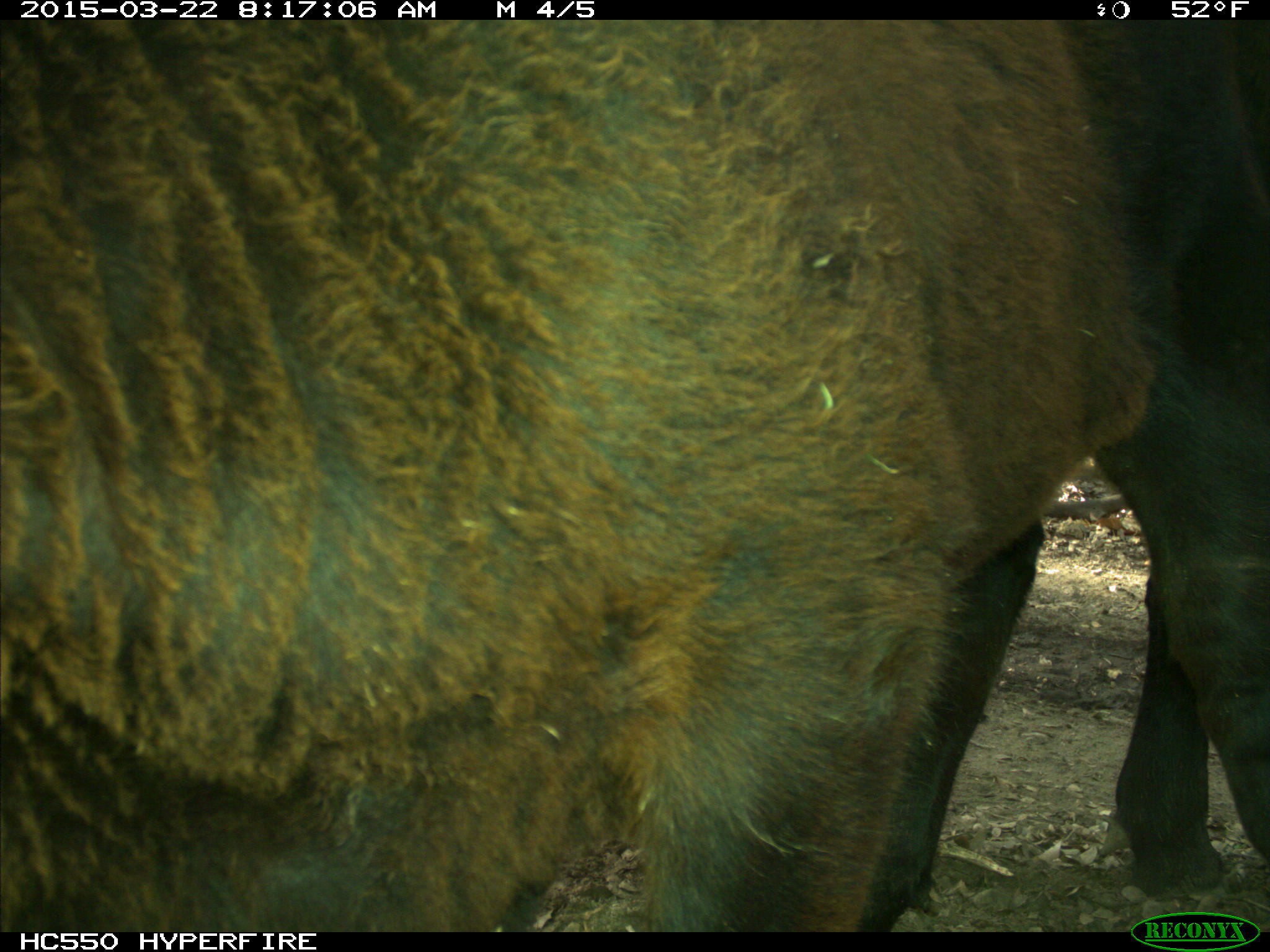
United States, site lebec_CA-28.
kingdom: Animalia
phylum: Chordata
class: Mammalia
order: Artiodactyla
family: Bovidae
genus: Bos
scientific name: Bos taurus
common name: domestic cow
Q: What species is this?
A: Bos taurus (domestic cow).